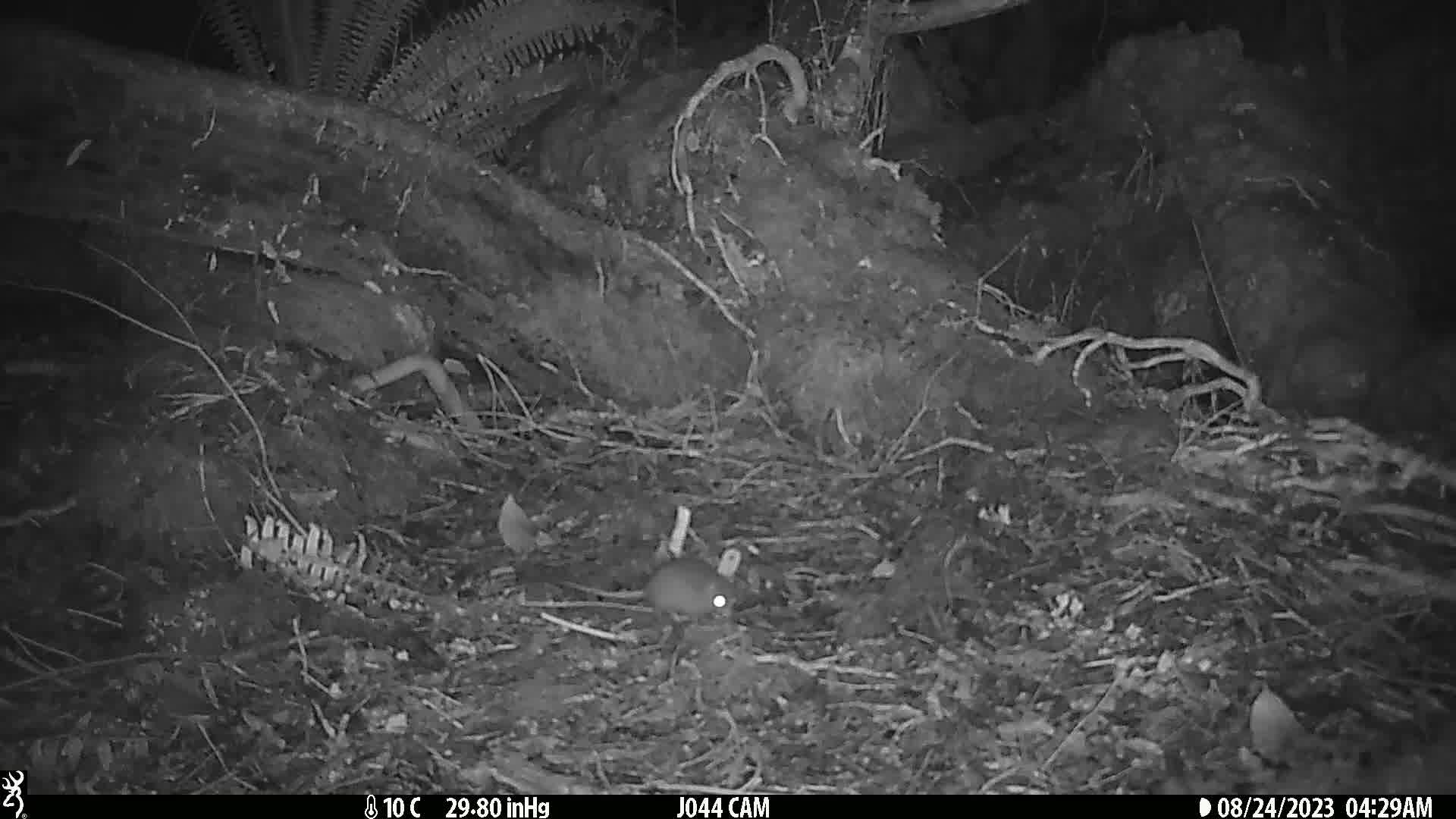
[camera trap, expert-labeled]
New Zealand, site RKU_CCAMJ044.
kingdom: Animalia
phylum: Chordata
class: Mammalia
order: Rodentia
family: Muridae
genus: Rattus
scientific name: Rattus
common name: rat